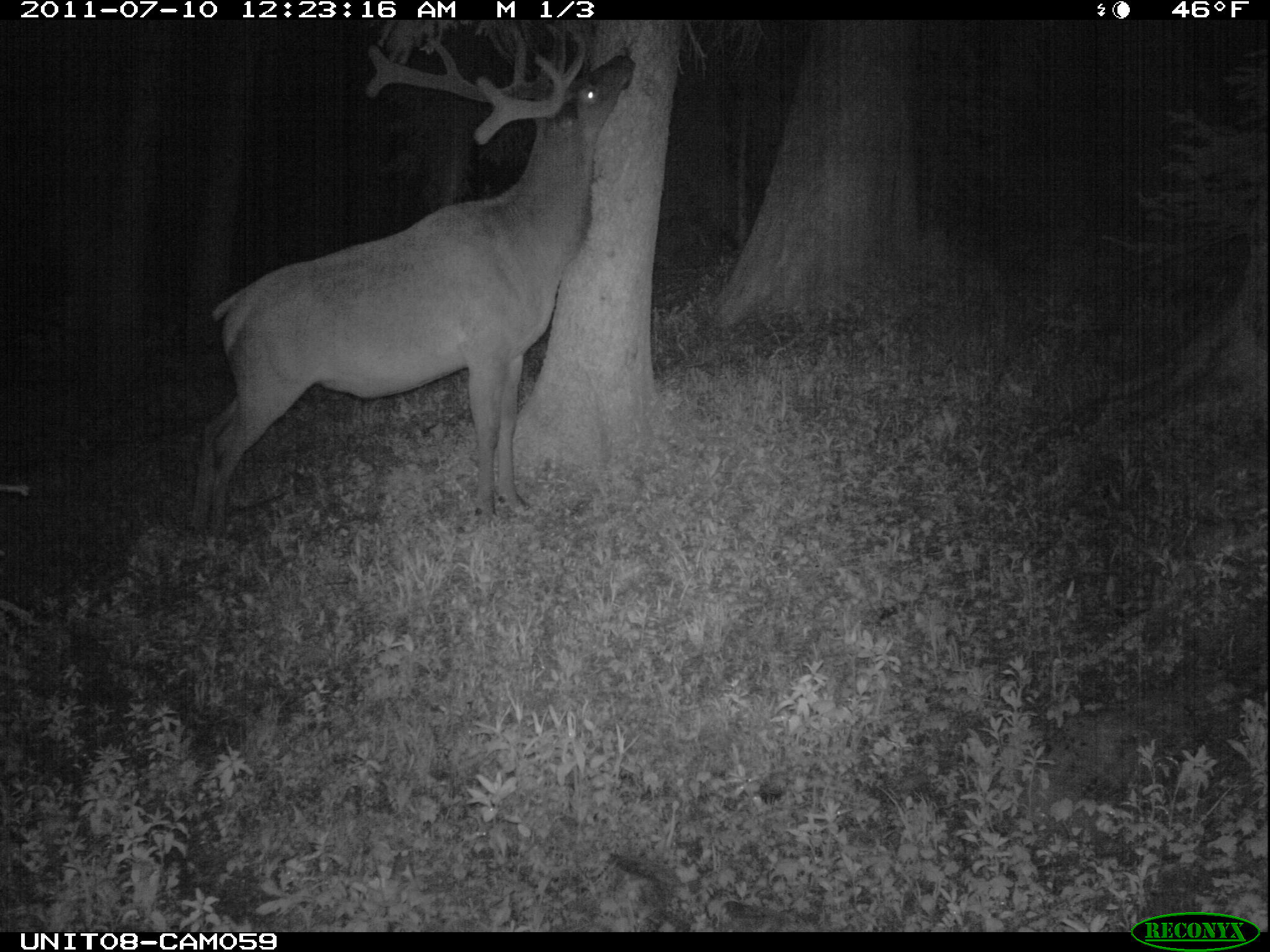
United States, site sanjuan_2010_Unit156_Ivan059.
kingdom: Animalia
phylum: Chordata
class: Mammalia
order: Artiodactyla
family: Cervidae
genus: Cervus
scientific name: Cervus elaphus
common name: red deer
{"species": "Cervus elaphus (red deer)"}